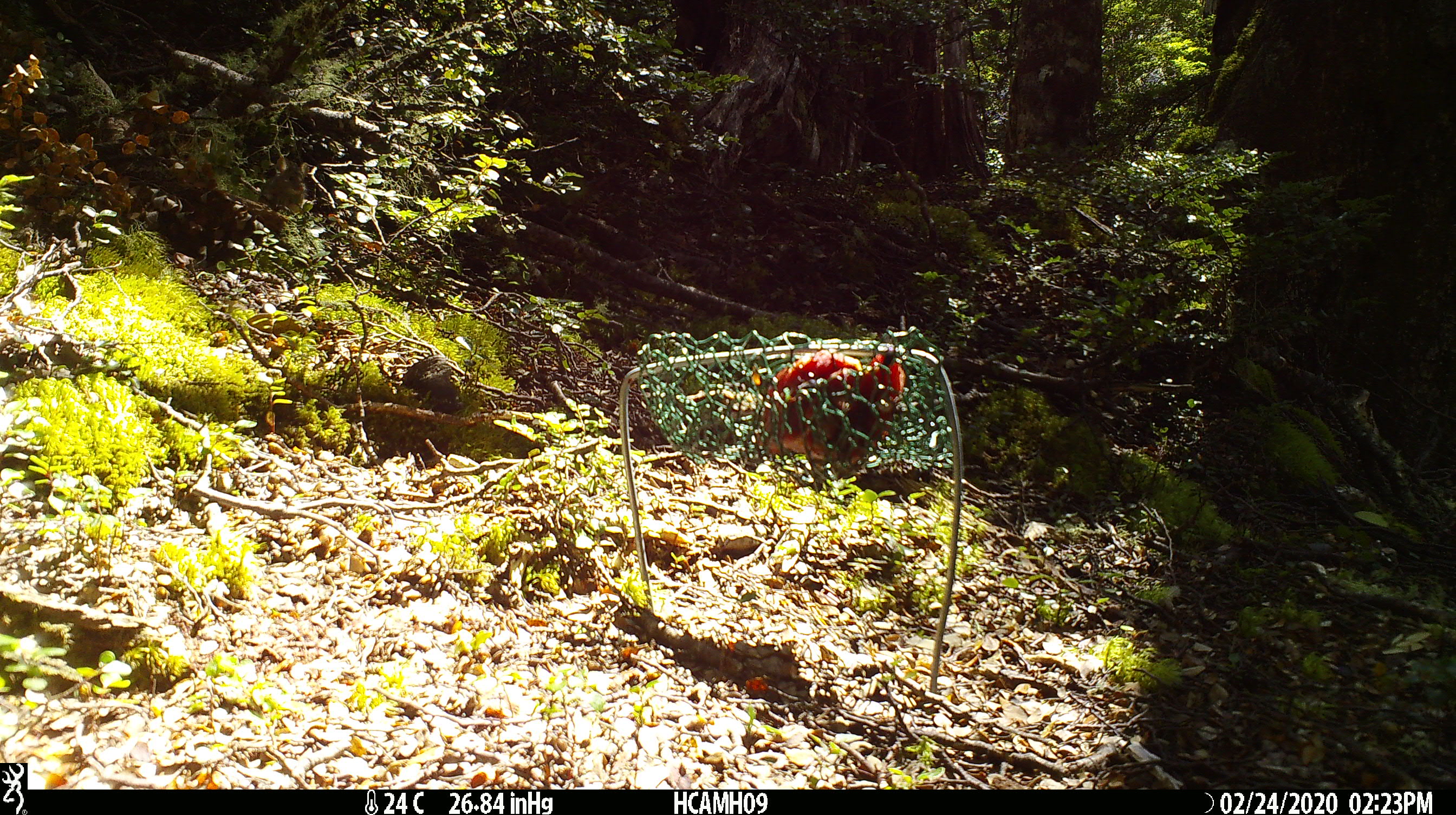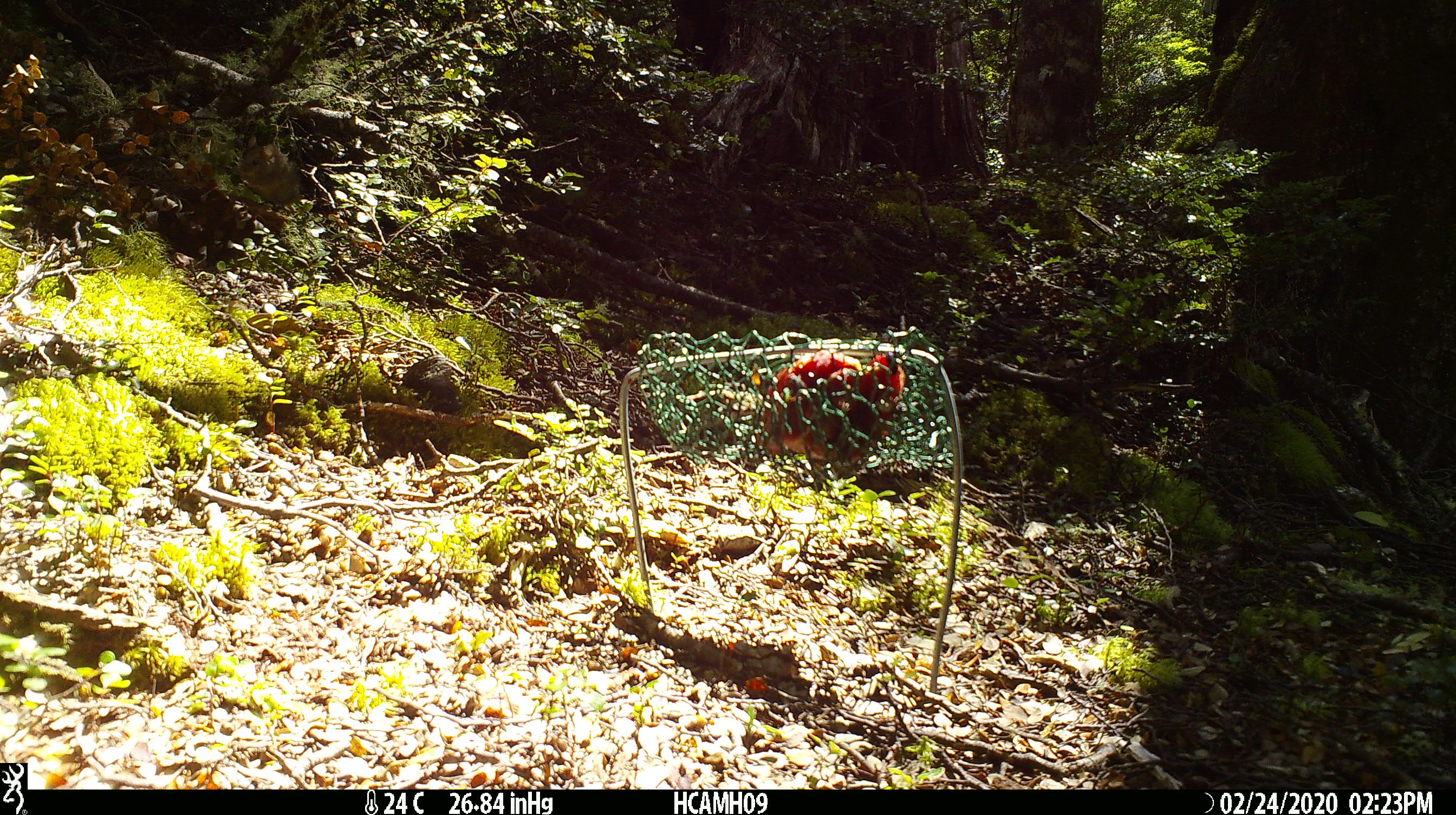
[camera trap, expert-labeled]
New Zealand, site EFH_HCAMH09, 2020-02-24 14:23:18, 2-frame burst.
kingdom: Animalia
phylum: Chordata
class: Mammalia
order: Rodentia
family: Muridae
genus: Mus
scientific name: Mus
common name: mouse